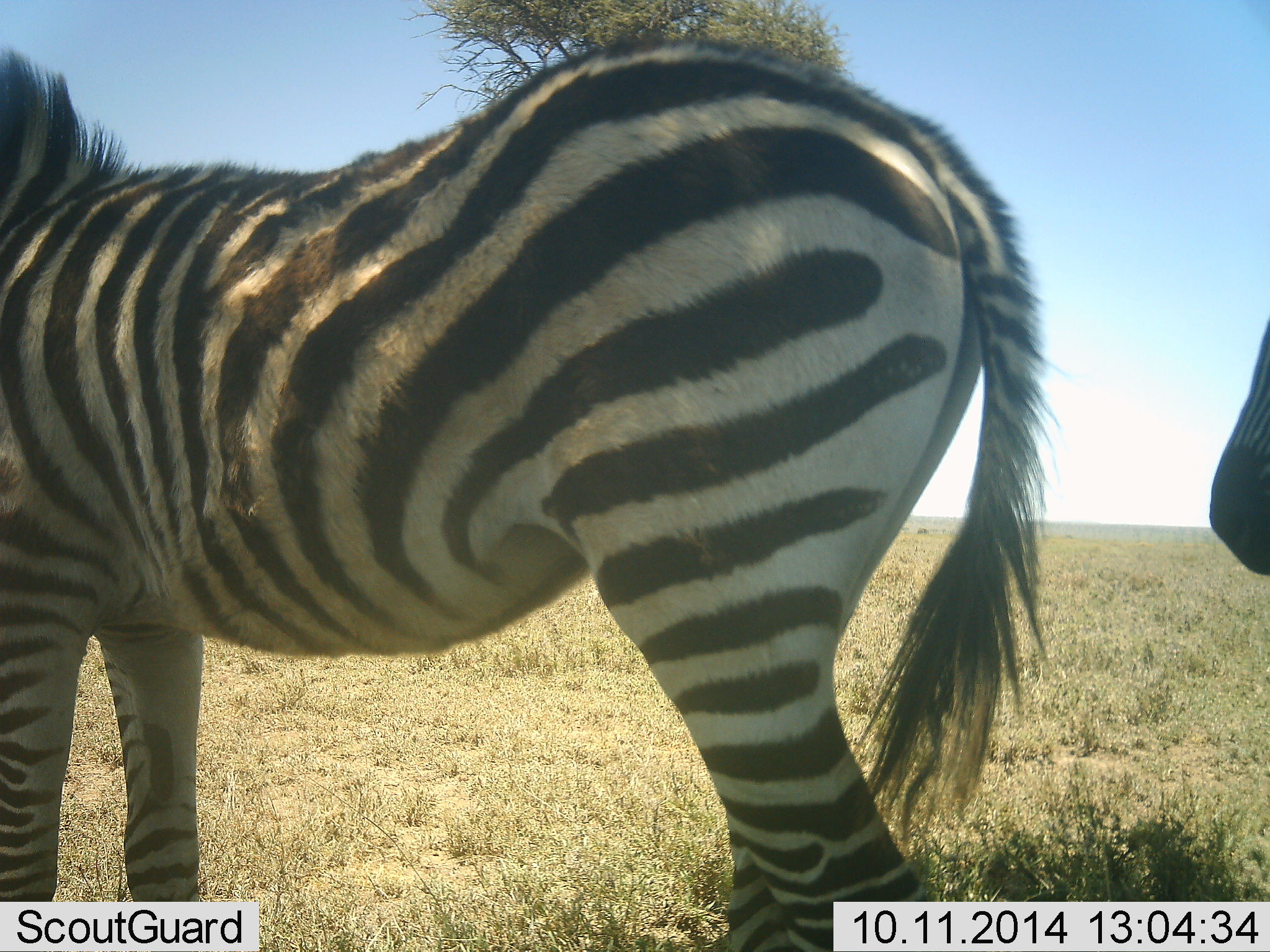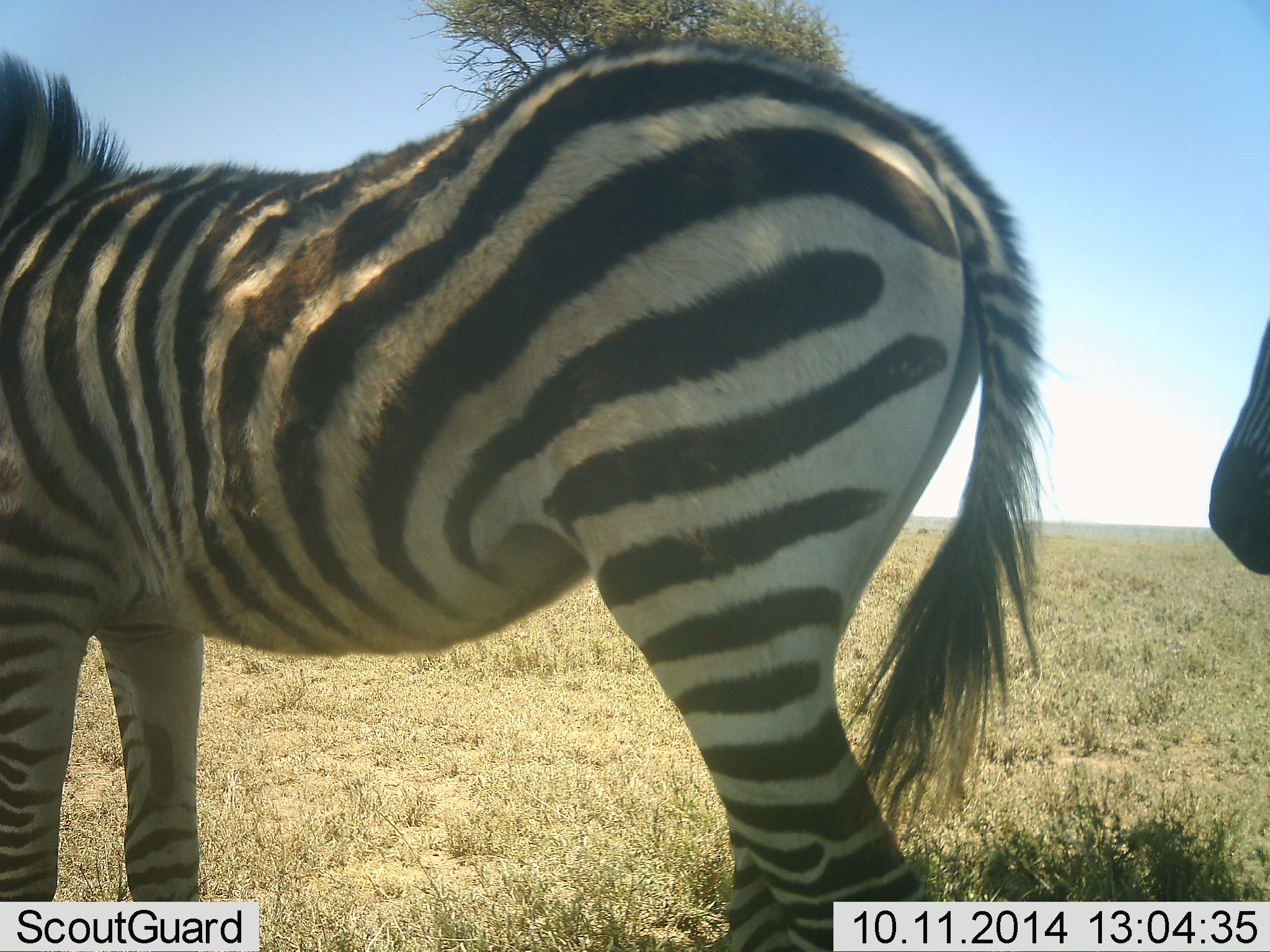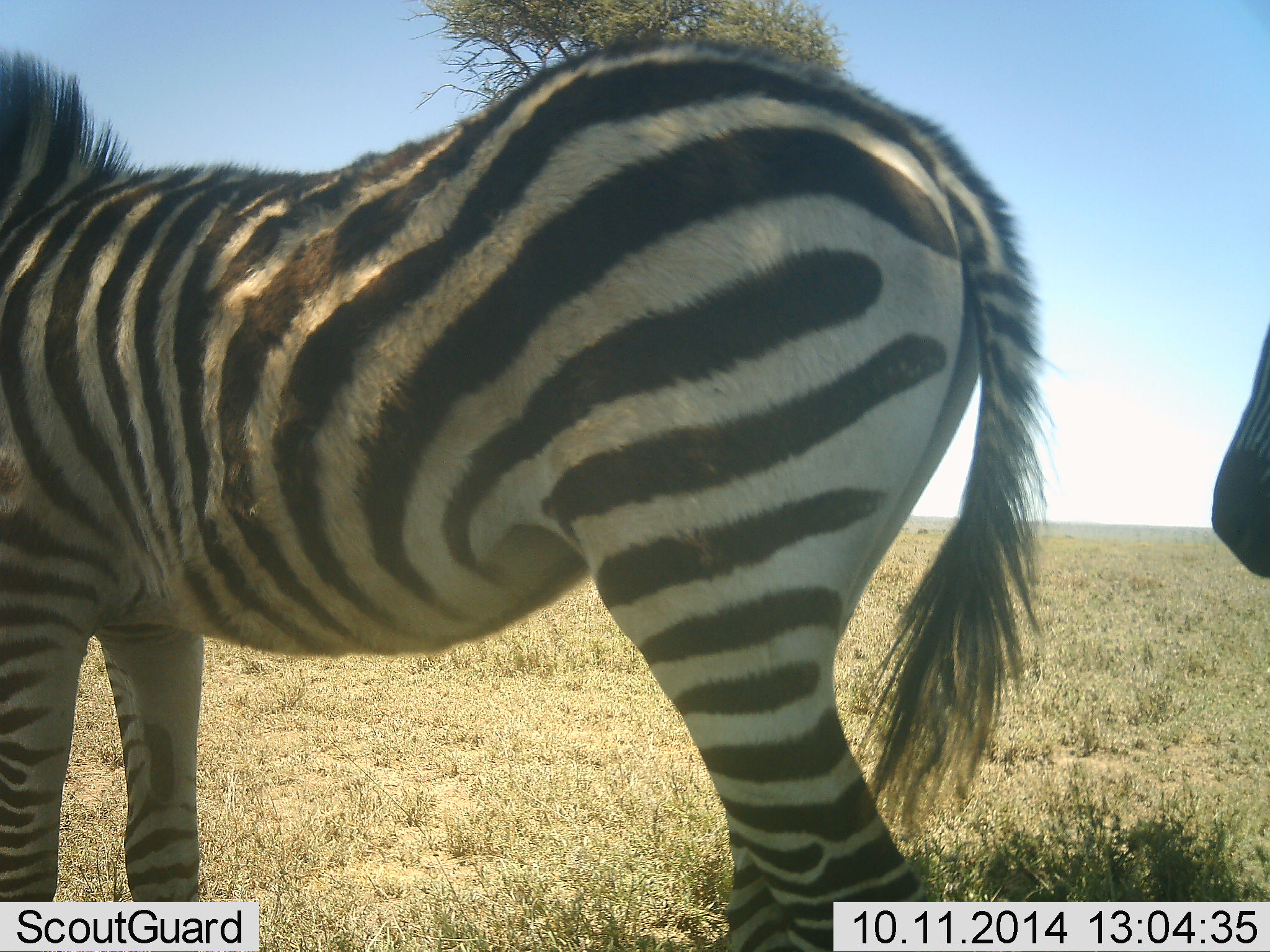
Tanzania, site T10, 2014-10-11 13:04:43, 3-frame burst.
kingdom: Animalia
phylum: Chordata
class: Mammalia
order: Perissodactyla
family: Equidae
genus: Equus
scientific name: Equus quagga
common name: plains zebra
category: zebra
Zebra (plains zebra) (Equus quagga), count 2. Behavior (volunteer vote fractions): standing 90%, resting 10%, moving 10%, interacting 0%. Young present (vote fraction): 0%. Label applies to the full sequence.